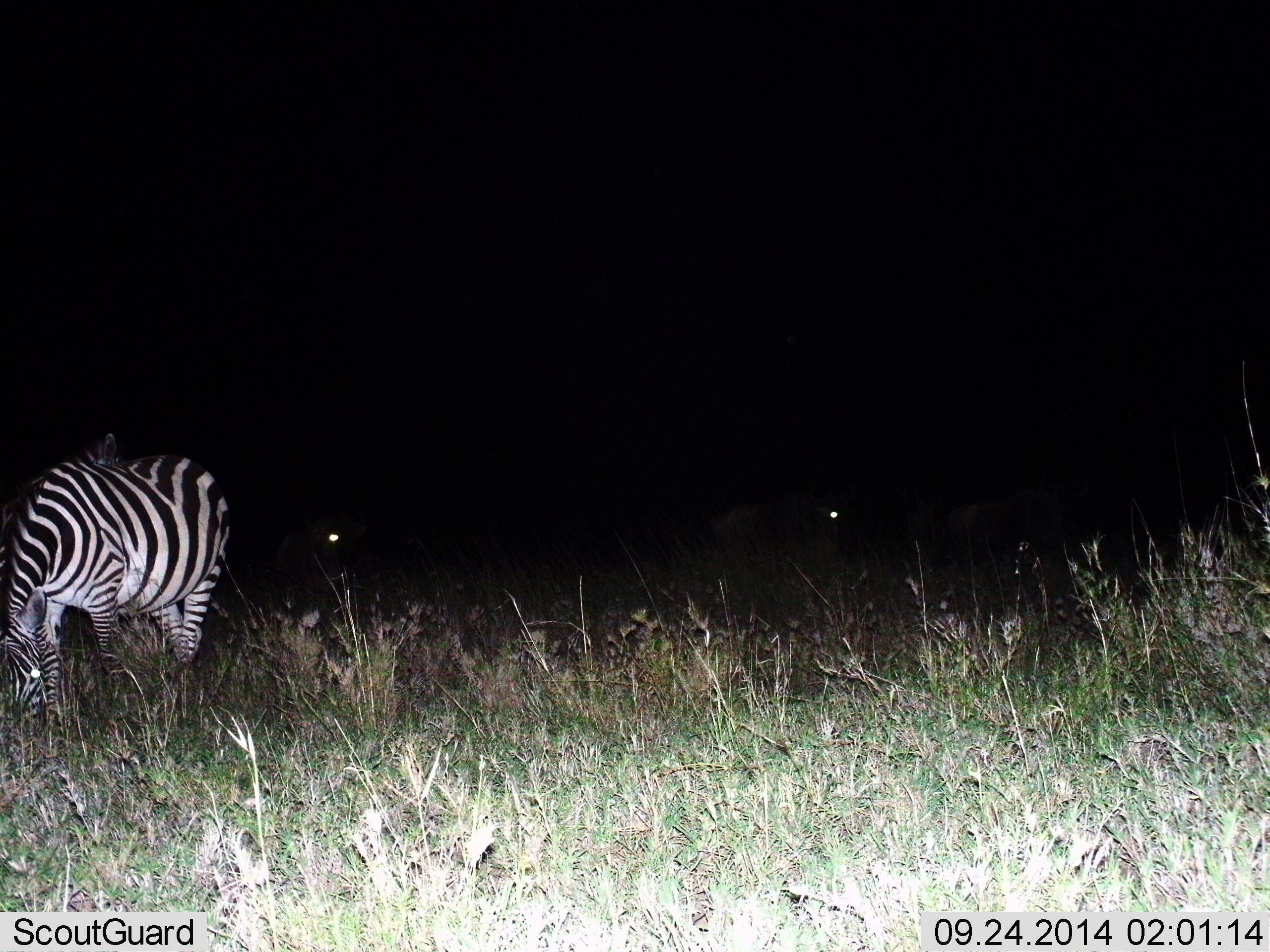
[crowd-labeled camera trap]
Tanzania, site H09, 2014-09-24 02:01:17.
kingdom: Animalia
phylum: Chordata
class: Mammalia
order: Perissodactyla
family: Equidae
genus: Equus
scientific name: Equus quagga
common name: plains zebra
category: zebra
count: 1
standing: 23%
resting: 0%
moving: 0%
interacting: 0%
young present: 0%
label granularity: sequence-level